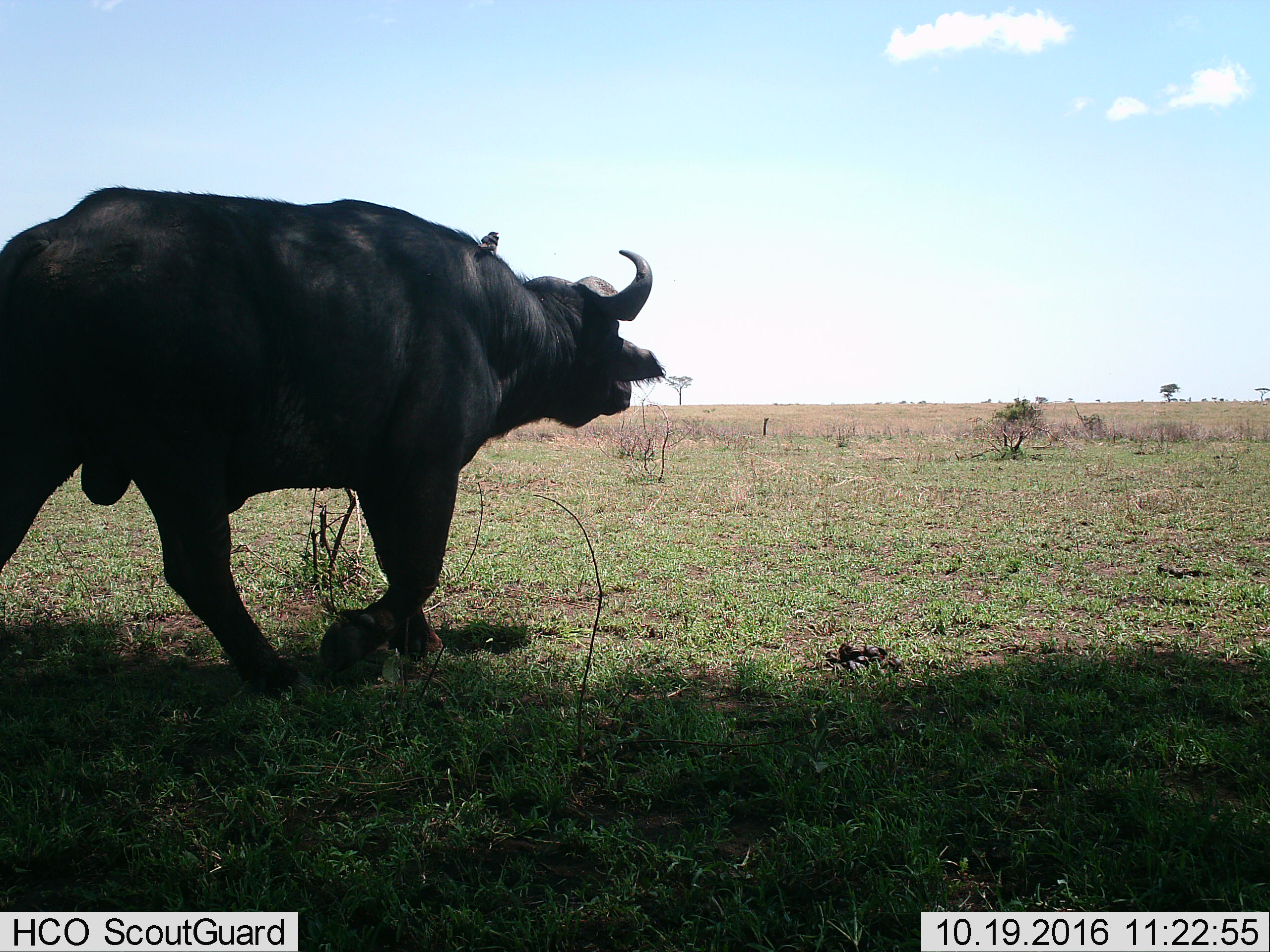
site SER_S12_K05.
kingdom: Animalia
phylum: Chordata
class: Mammalia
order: Artiodactyla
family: Bovidae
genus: Syncerus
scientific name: Syncerus caffer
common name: african buffalo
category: buffalo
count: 1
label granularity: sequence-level